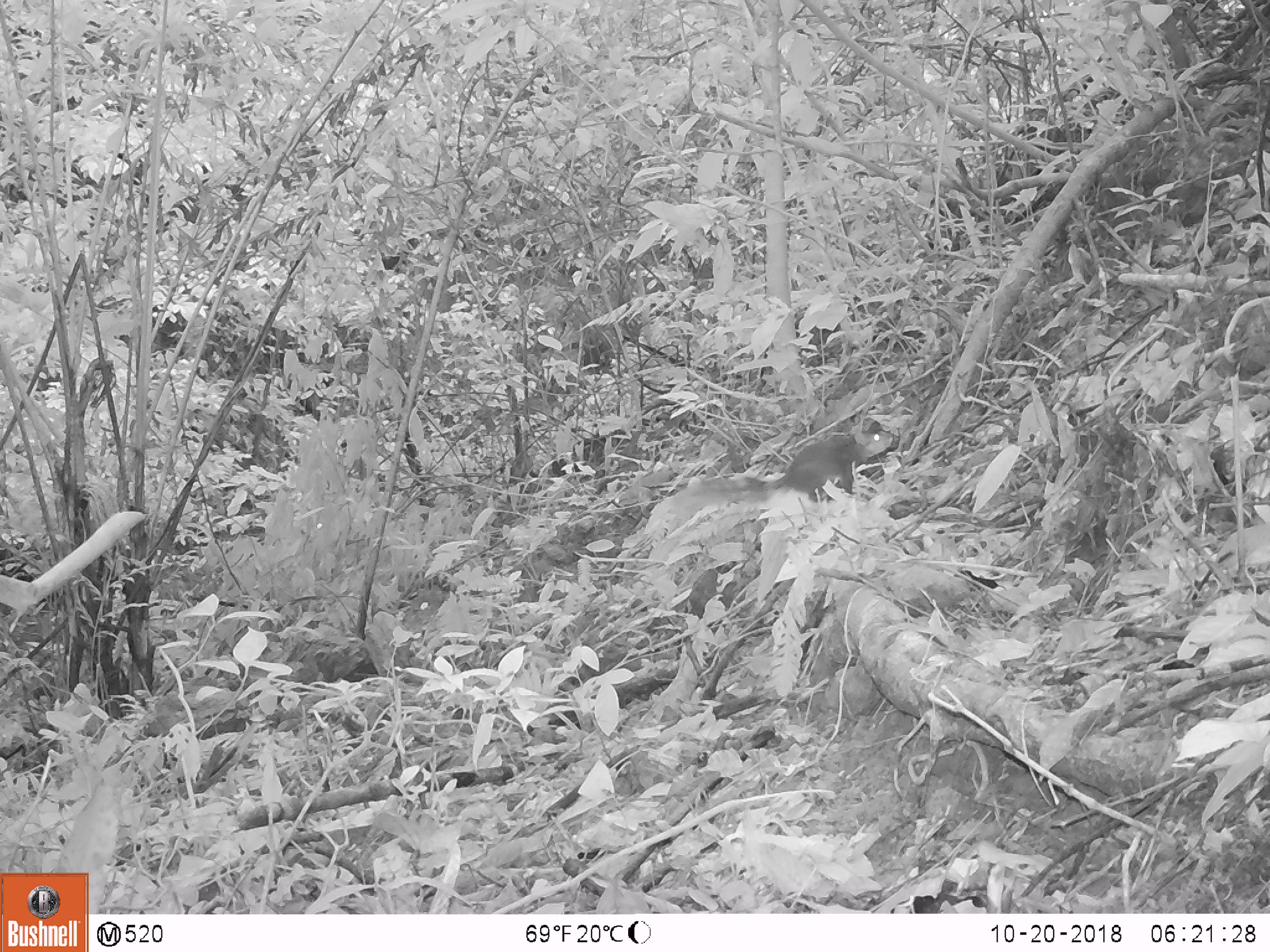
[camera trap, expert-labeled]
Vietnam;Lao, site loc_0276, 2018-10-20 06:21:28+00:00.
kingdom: Animalia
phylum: Chordata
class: Mammalia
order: Rodentia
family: Sciuridae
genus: Sciurus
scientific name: Sciurus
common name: squirrel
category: unidentified squirrel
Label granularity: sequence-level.